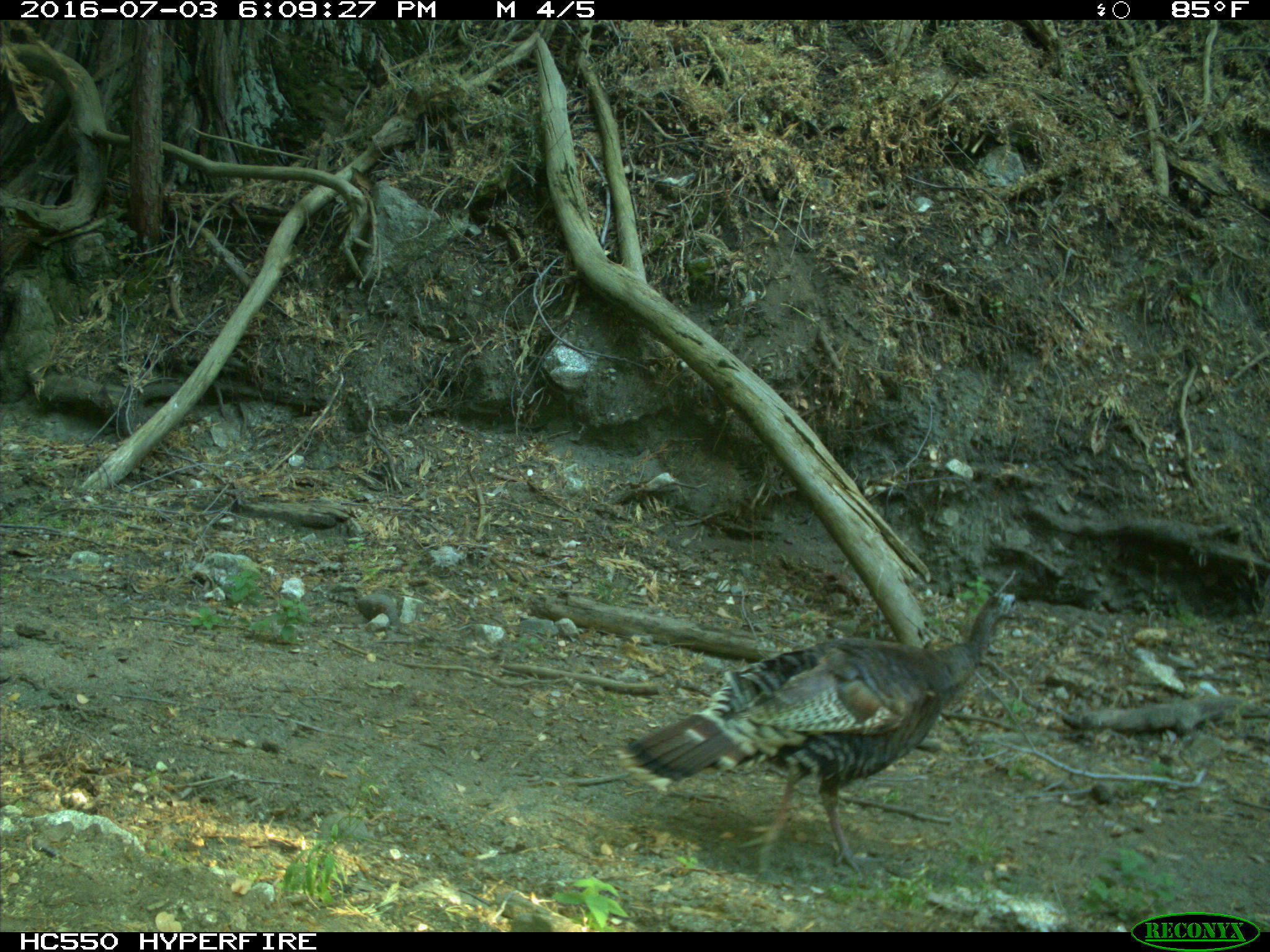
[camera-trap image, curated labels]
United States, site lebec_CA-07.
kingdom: Animalia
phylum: Chordata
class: Aves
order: Galliformes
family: Phasianidae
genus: Meleagris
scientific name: Meleagris gallopavo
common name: wild turkey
Meleagris gallopavo (wild turkey).